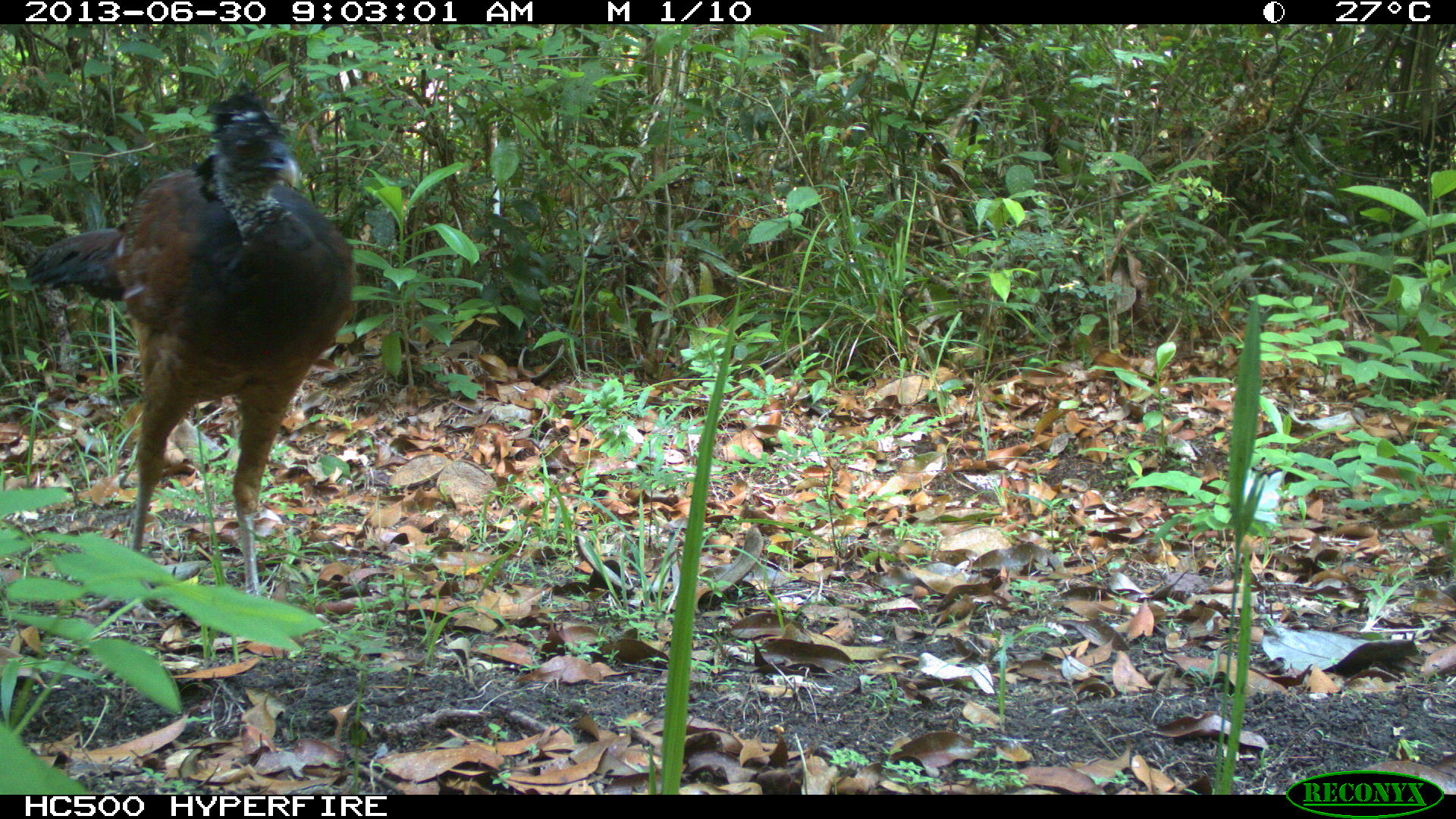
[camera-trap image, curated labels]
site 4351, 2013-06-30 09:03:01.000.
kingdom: Animalia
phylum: Chordata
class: Aves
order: Galliformes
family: Cracidae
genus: Crax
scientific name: Crax rubra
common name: great curassow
Crax rubra (great curassow), count 1, sex female.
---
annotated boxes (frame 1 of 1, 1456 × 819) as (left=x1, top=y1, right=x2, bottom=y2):
crax rubra: (left=22, top=81, right=355, bottom=618)